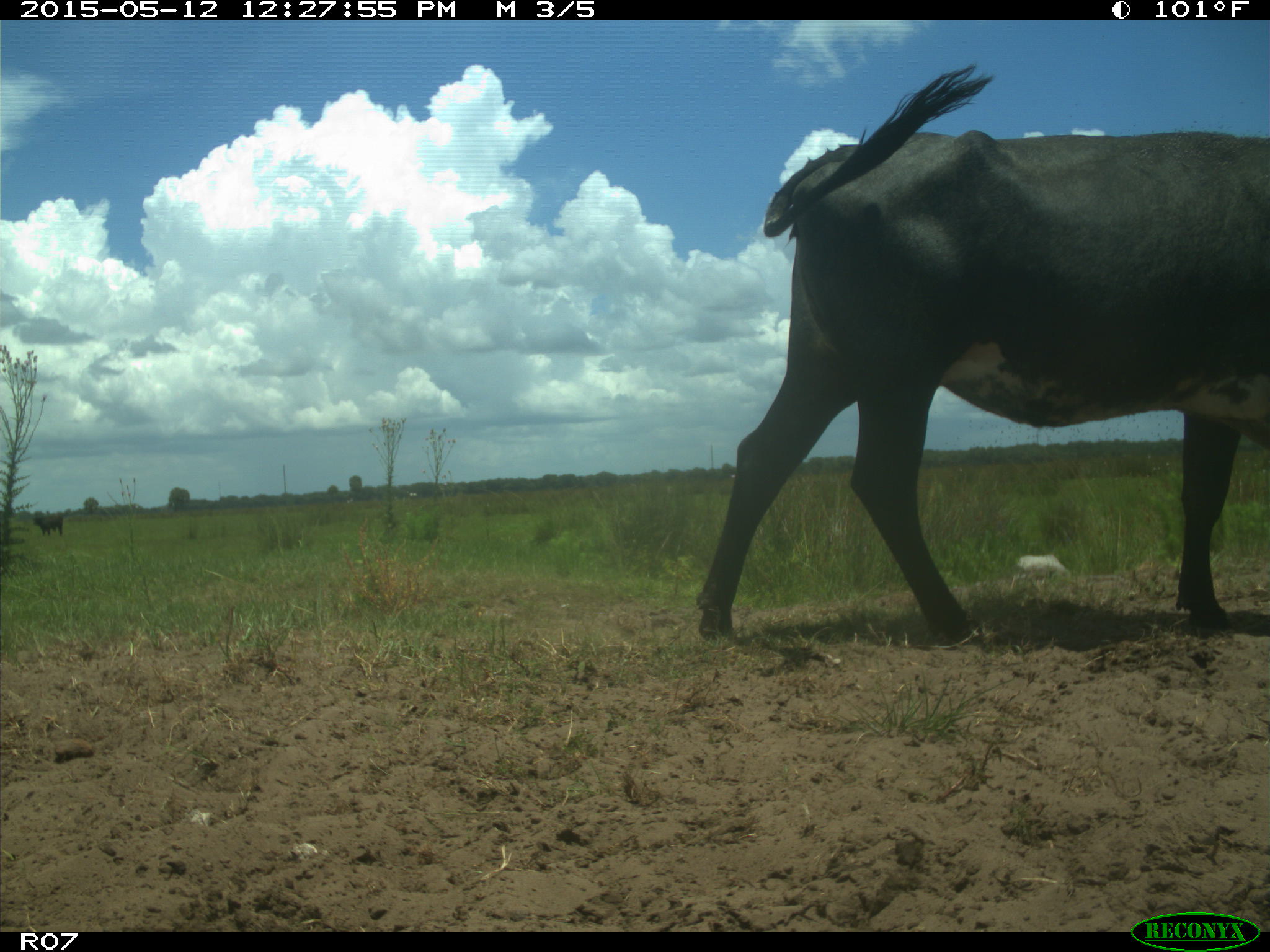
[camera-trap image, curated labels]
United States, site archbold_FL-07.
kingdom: Animalia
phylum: Chordata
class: Mammalia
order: Artiodactyla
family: Bovidae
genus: Bos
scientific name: Bos taurus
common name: domestic cow